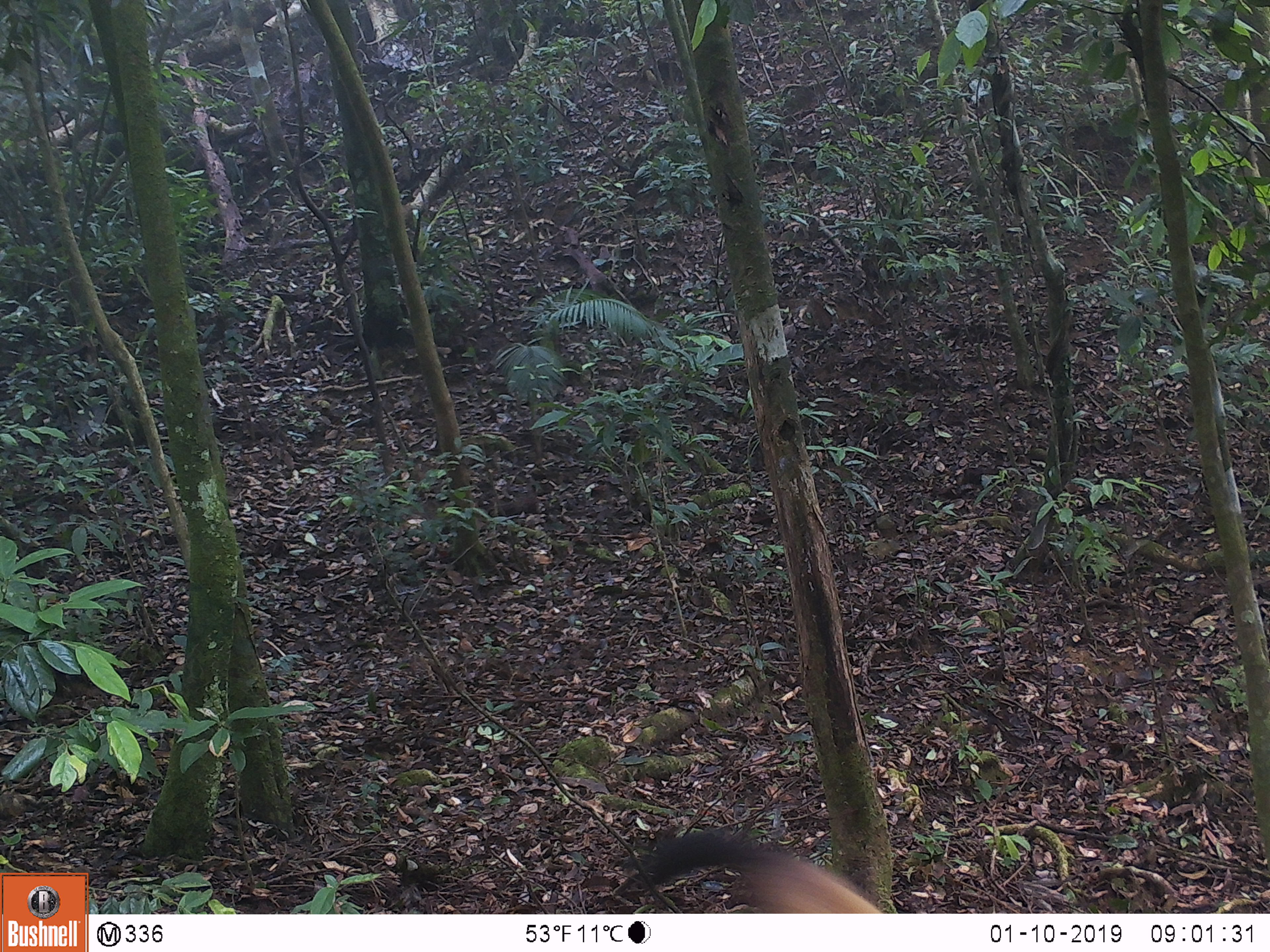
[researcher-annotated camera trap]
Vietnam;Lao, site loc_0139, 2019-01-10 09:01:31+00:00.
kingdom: Animalia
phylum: Chordata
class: Mammalia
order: Carnivora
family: Mustelidae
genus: Martes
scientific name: Martes flavigula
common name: yellow-throated marten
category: yellow throated marten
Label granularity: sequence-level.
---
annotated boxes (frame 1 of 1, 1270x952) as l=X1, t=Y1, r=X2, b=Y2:
yellow throated marten: l=620, t=825, r=885, b=913